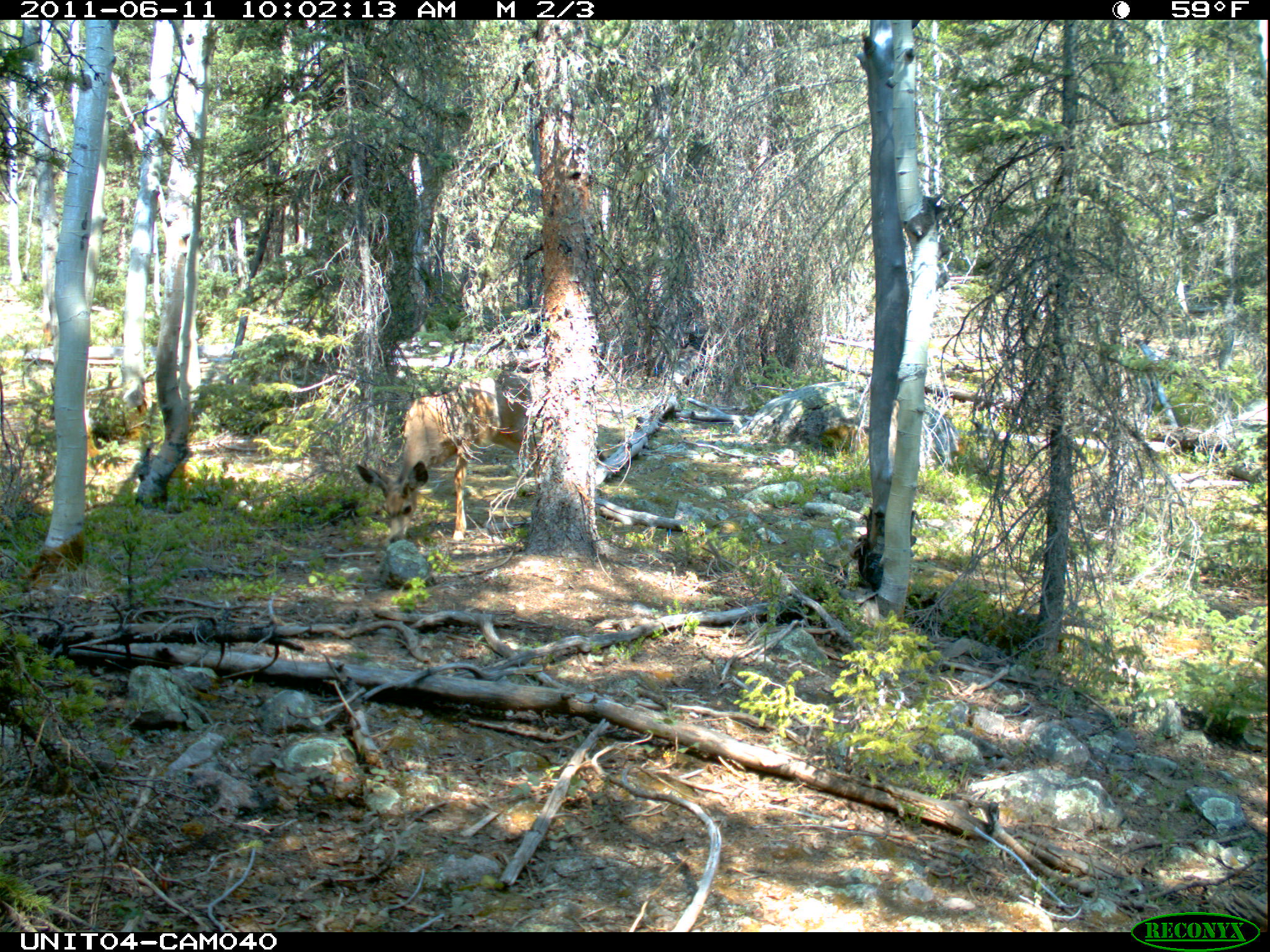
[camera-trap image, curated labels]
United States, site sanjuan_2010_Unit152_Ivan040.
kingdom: Animalia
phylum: Chordata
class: Mammalia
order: Artiodactyla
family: Cervidae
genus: Odocoileus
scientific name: Odocoileus hemionus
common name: mule deer